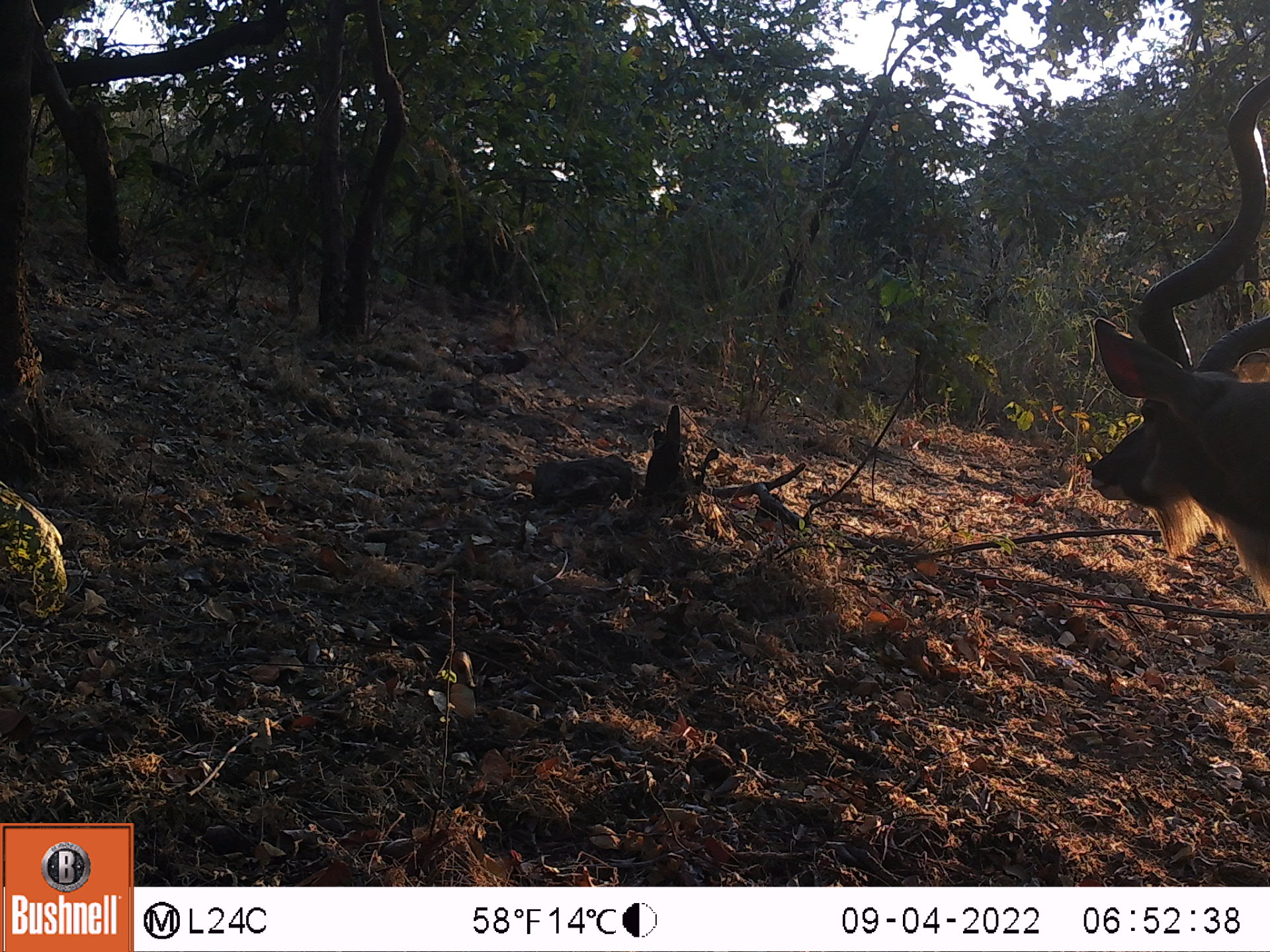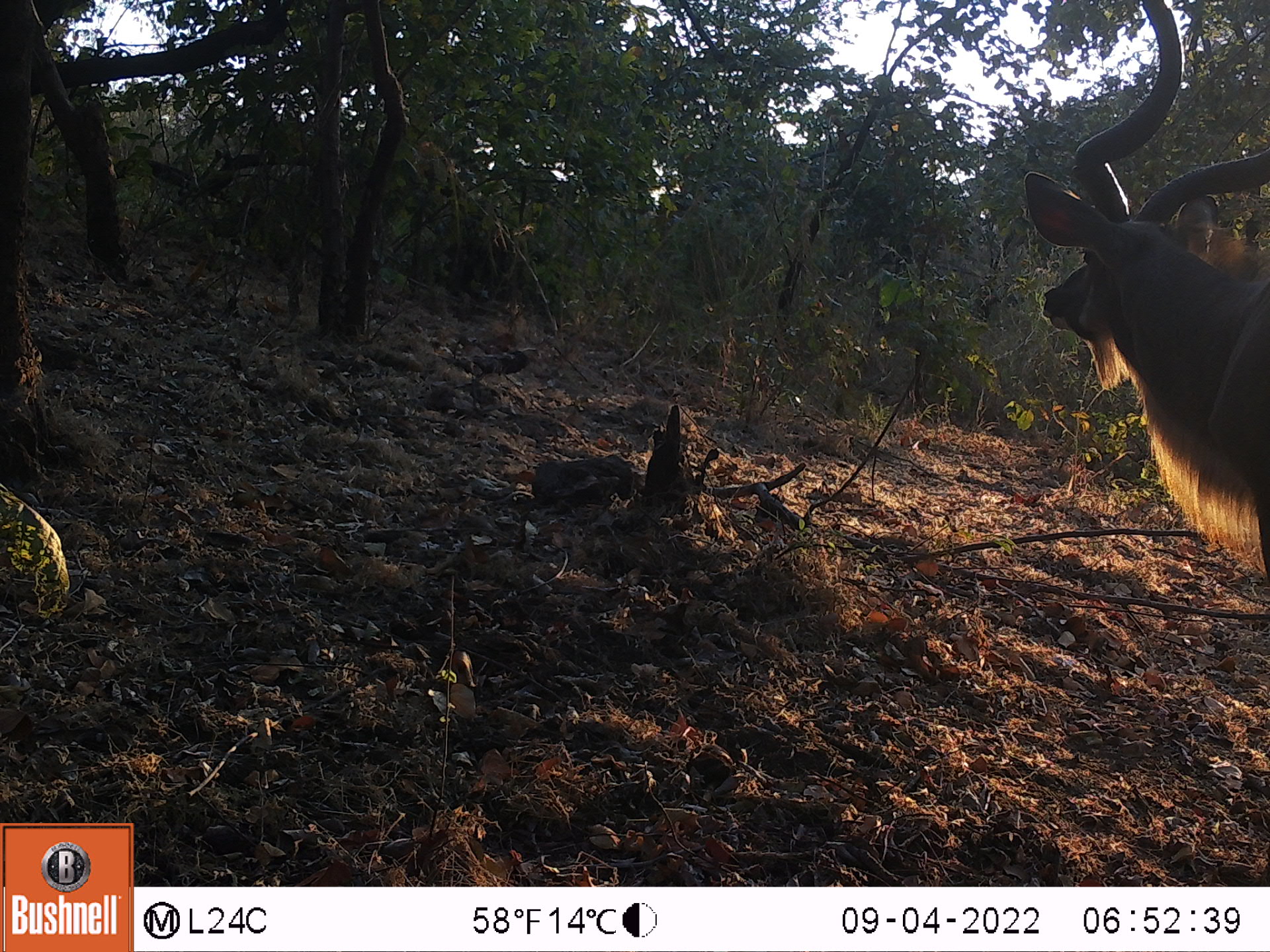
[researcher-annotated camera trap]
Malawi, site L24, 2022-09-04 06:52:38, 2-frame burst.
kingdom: Animalia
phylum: Chordata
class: Mammalia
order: Artiodactyla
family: Bovidae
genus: Tragelaphus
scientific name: Tragelaphus strepsiceros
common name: greater kudu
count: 1